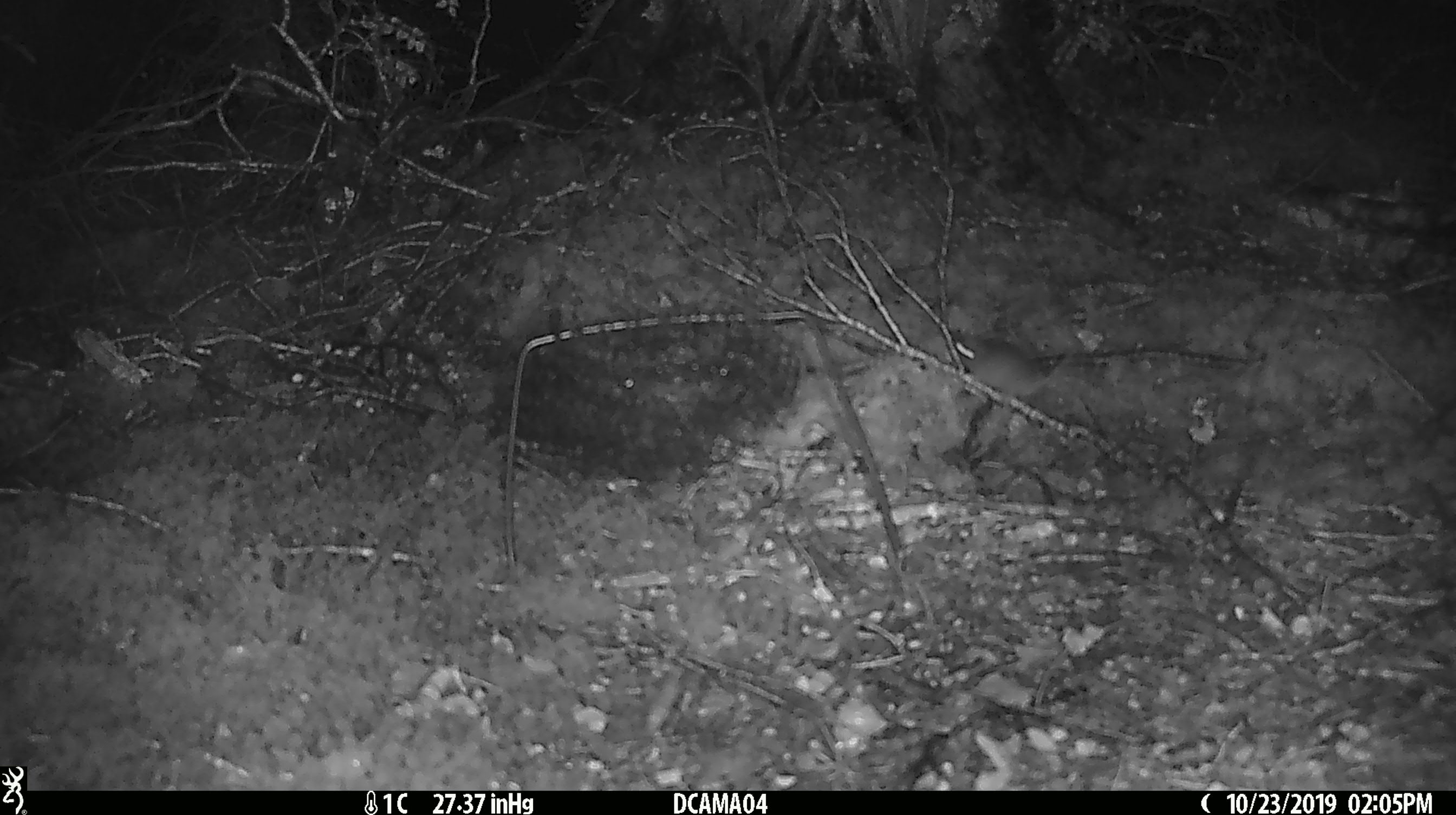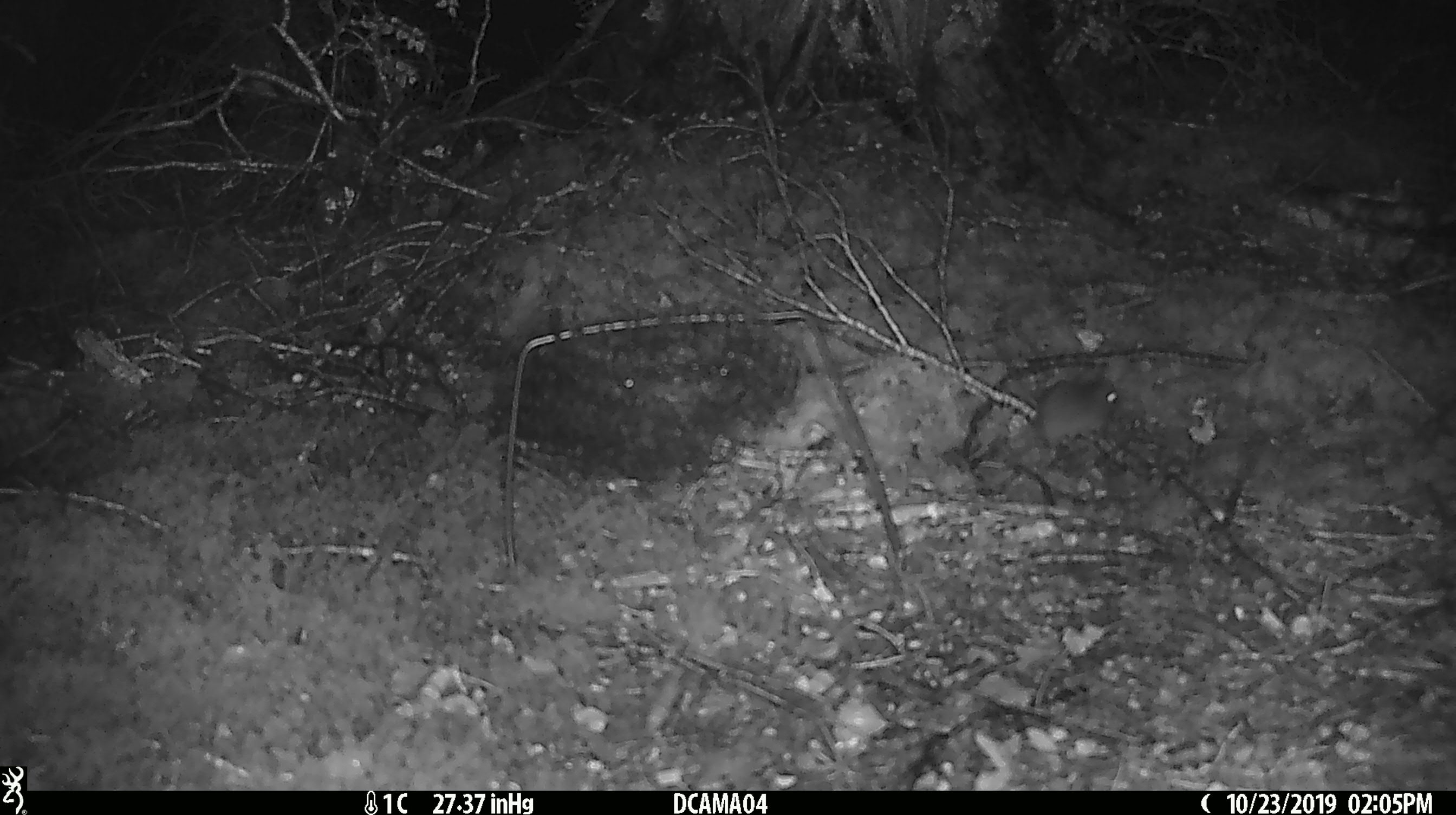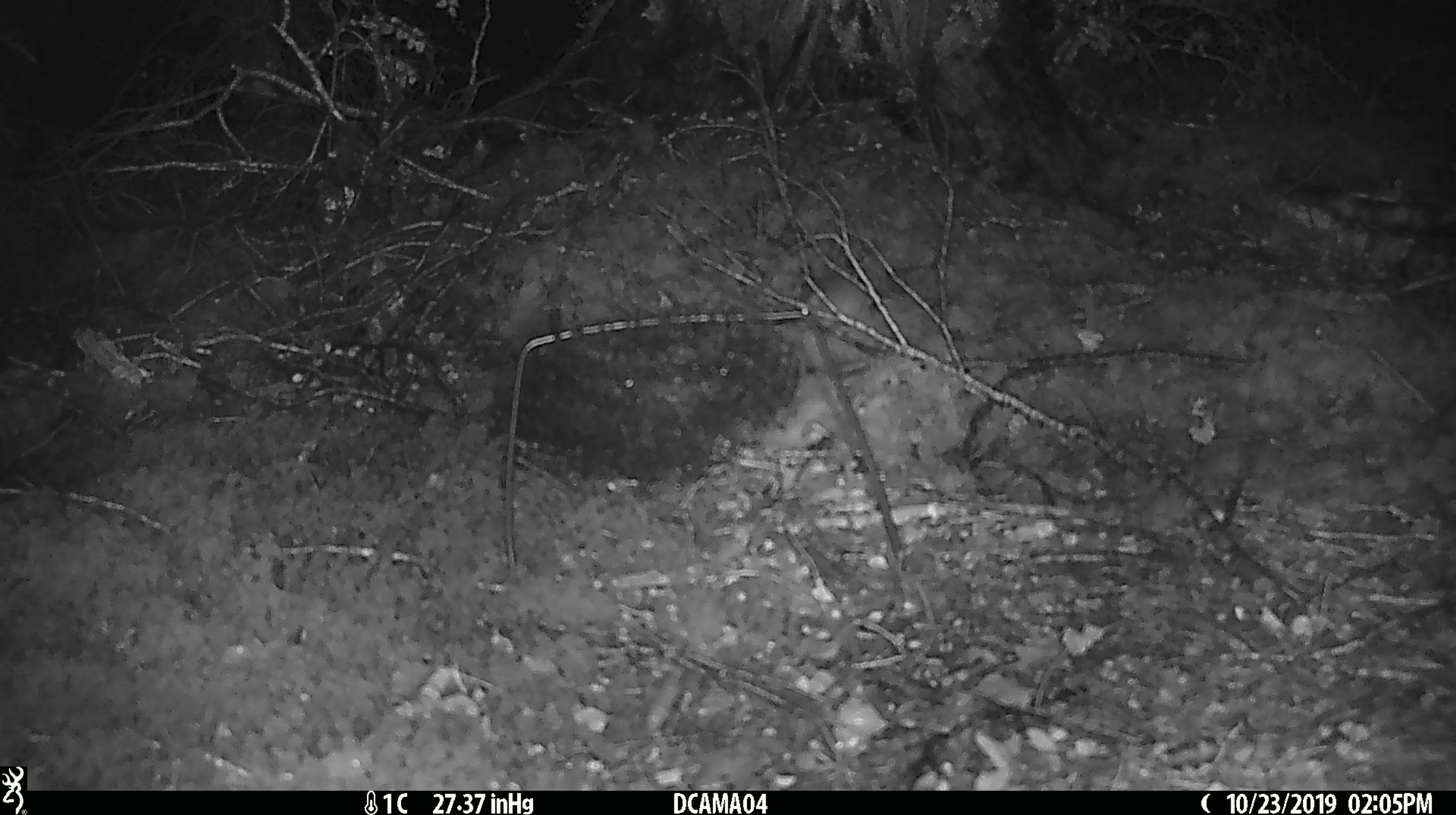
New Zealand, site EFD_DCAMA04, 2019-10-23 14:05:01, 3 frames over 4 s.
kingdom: Animalia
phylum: Chordata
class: Mammalia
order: Rodentia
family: Muridae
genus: Mus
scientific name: Mus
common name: mouse